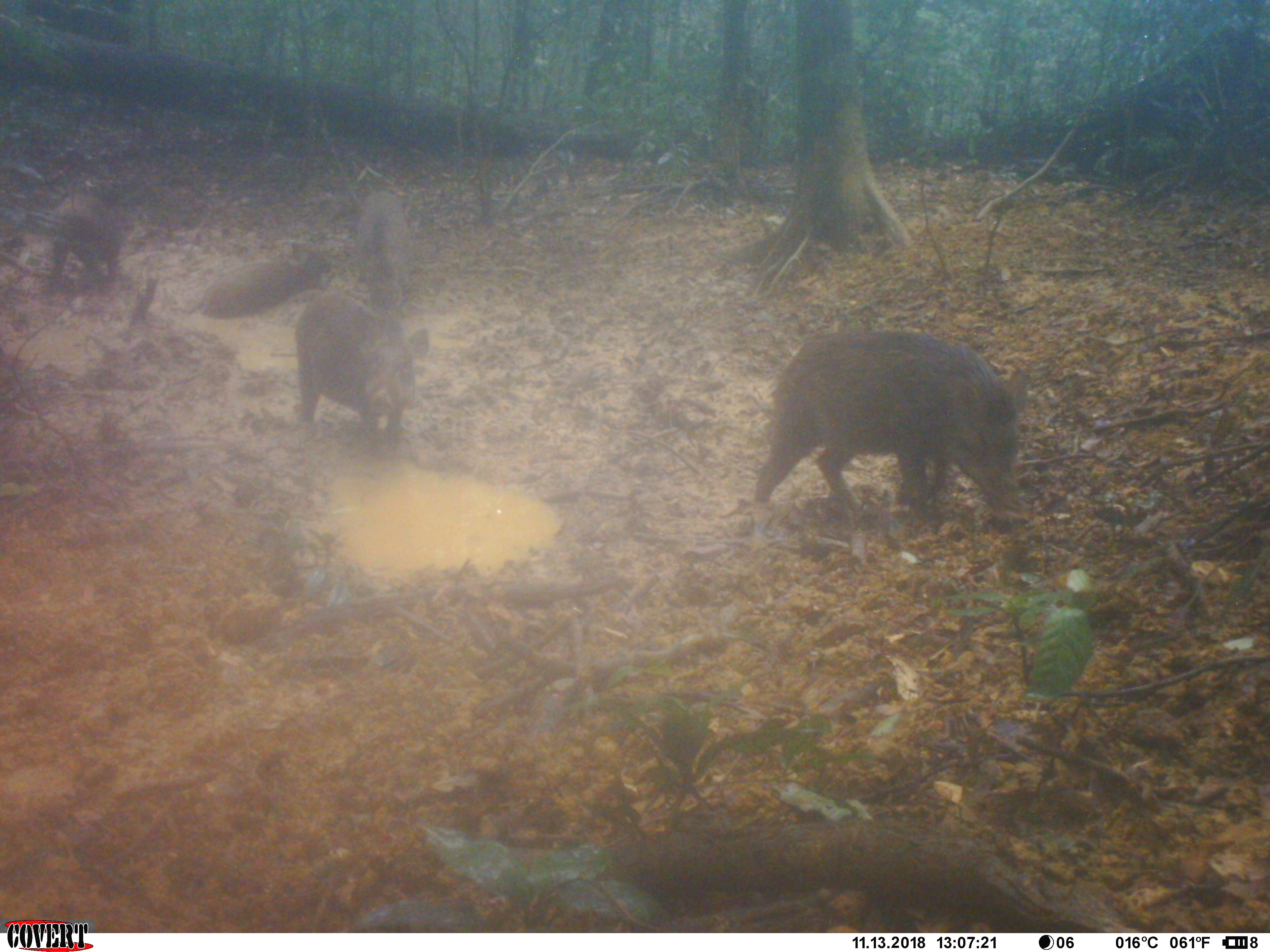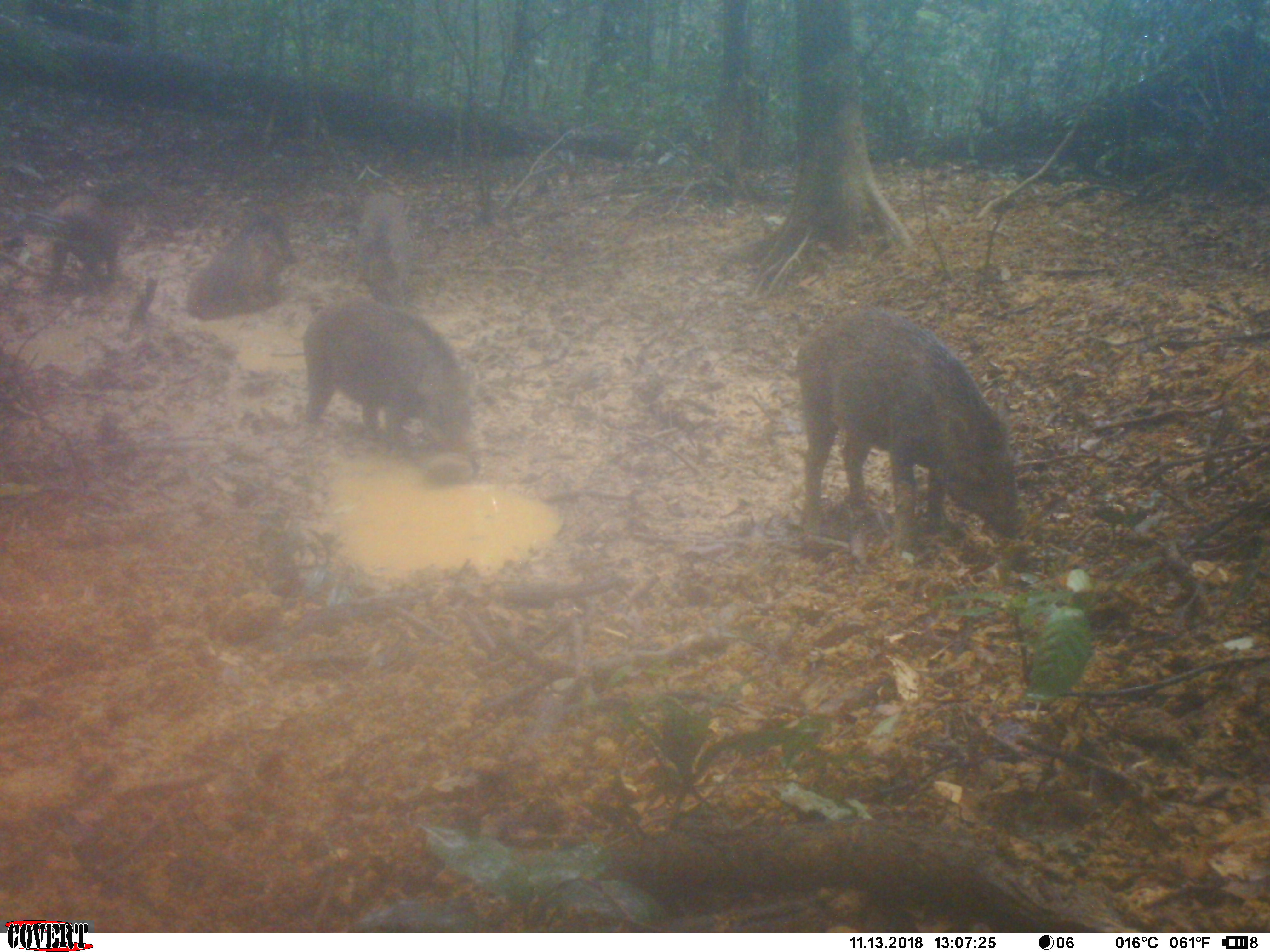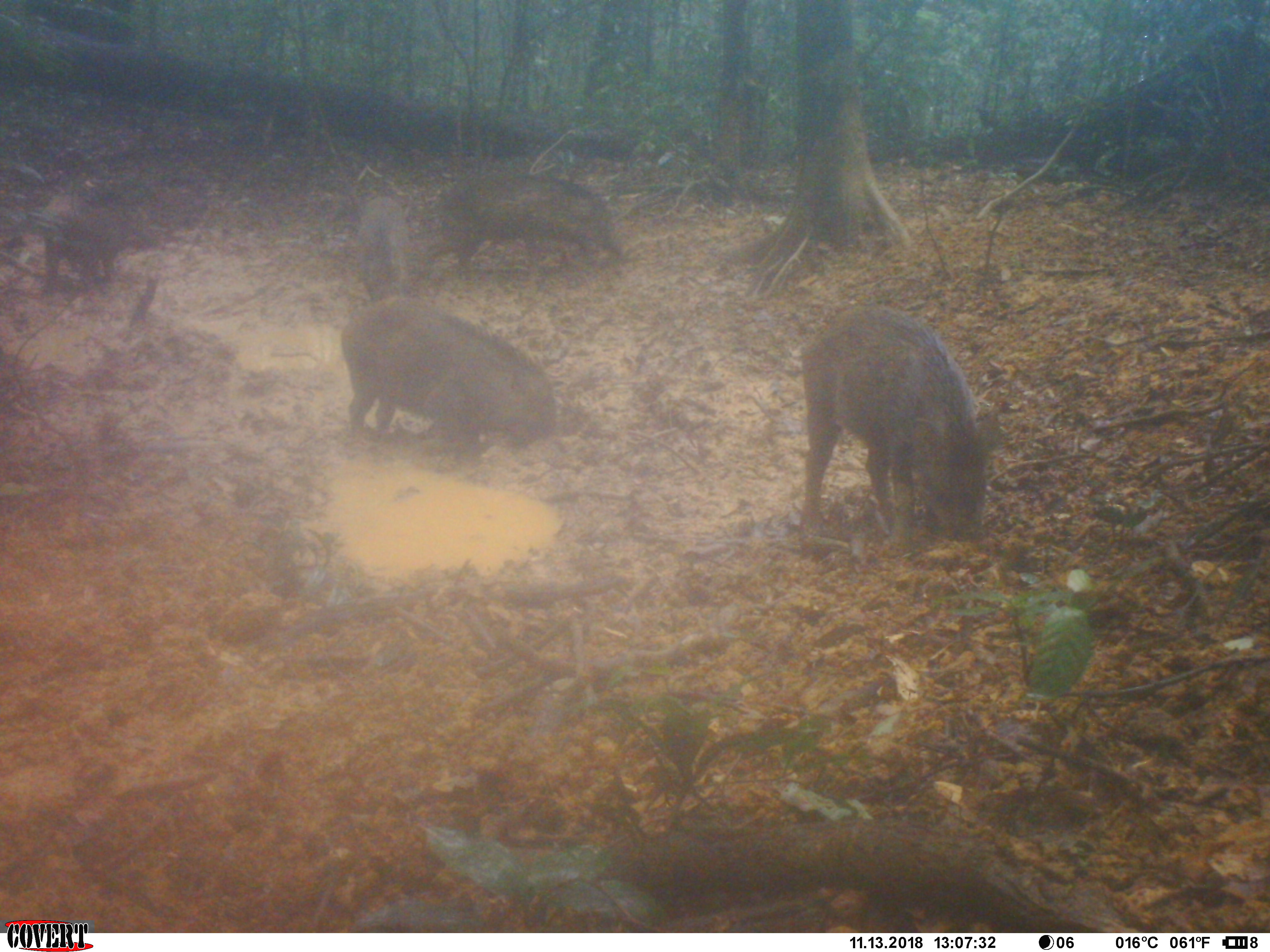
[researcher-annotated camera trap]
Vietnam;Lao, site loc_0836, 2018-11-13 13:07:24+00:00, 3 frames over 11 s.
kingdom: Animalia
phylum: Chordata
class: Mammalia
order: Artiodactyla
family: Suidae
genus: Sus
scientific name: Sus scrofa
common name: eurasian wild pig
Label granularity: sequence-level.